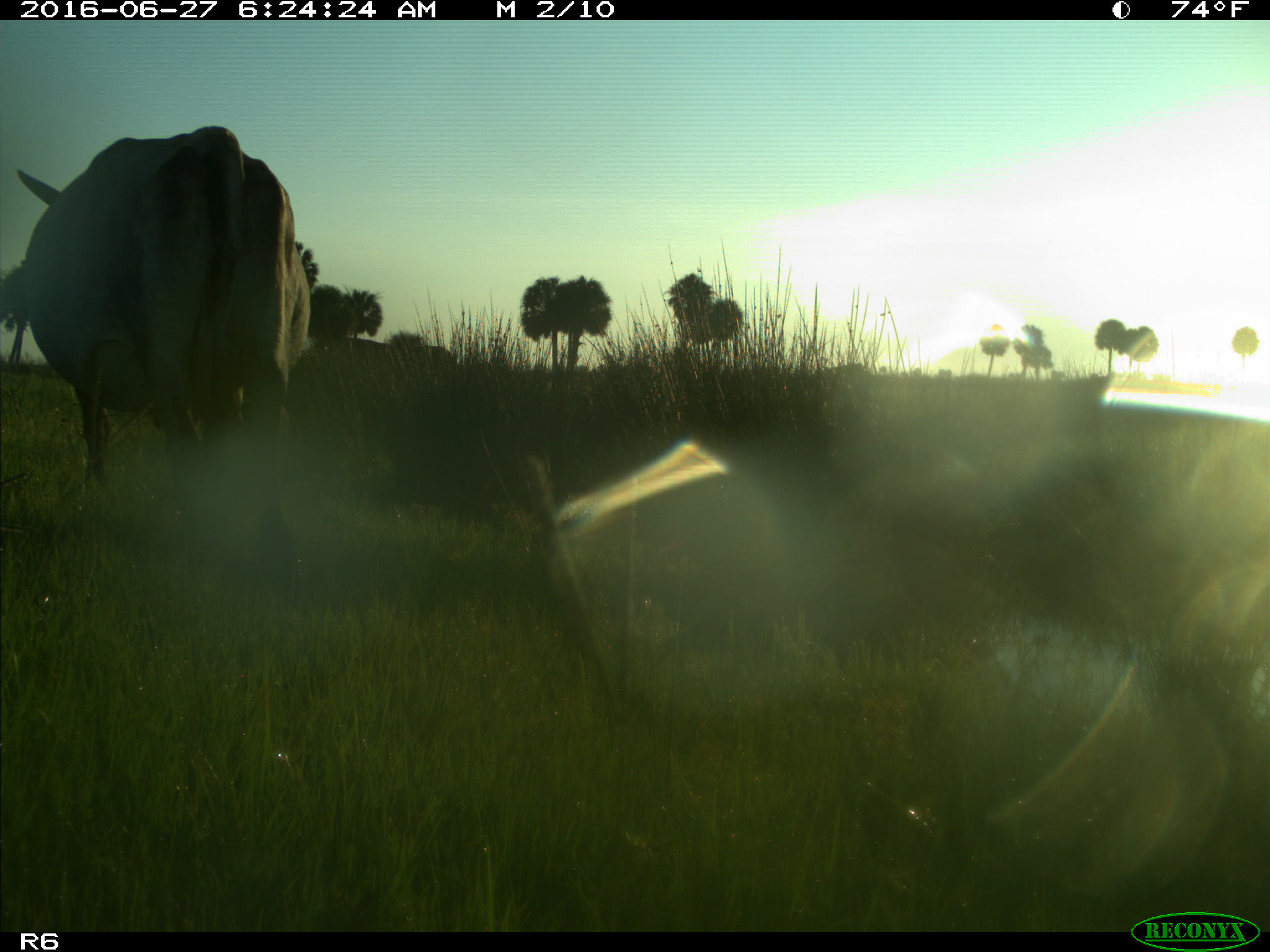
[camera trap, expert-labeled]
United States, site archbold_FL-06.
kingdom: Animalia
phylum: Chordata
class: Mammalia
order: Artiodactyla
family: Bovidae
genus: Bos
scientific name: Bos taurus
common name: domestic cow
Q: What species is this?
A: Bos taurus (domestic cow).